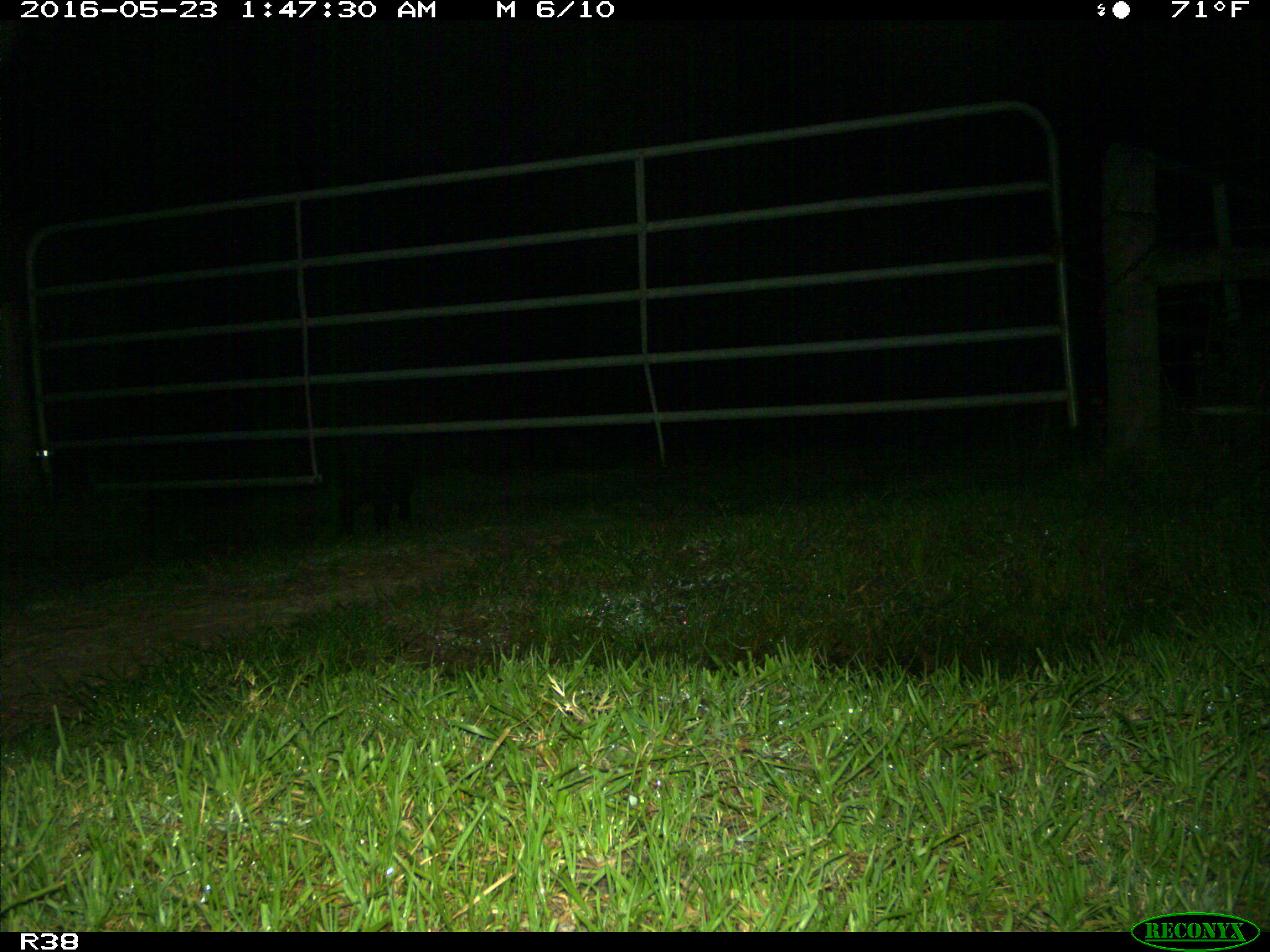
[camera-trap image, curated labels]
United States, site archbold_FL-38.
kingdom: Animalia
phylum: Chordata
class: Mammalia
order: Artiodactyla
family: Suidae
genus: Sus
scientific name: Sus scrofa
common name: wild boar